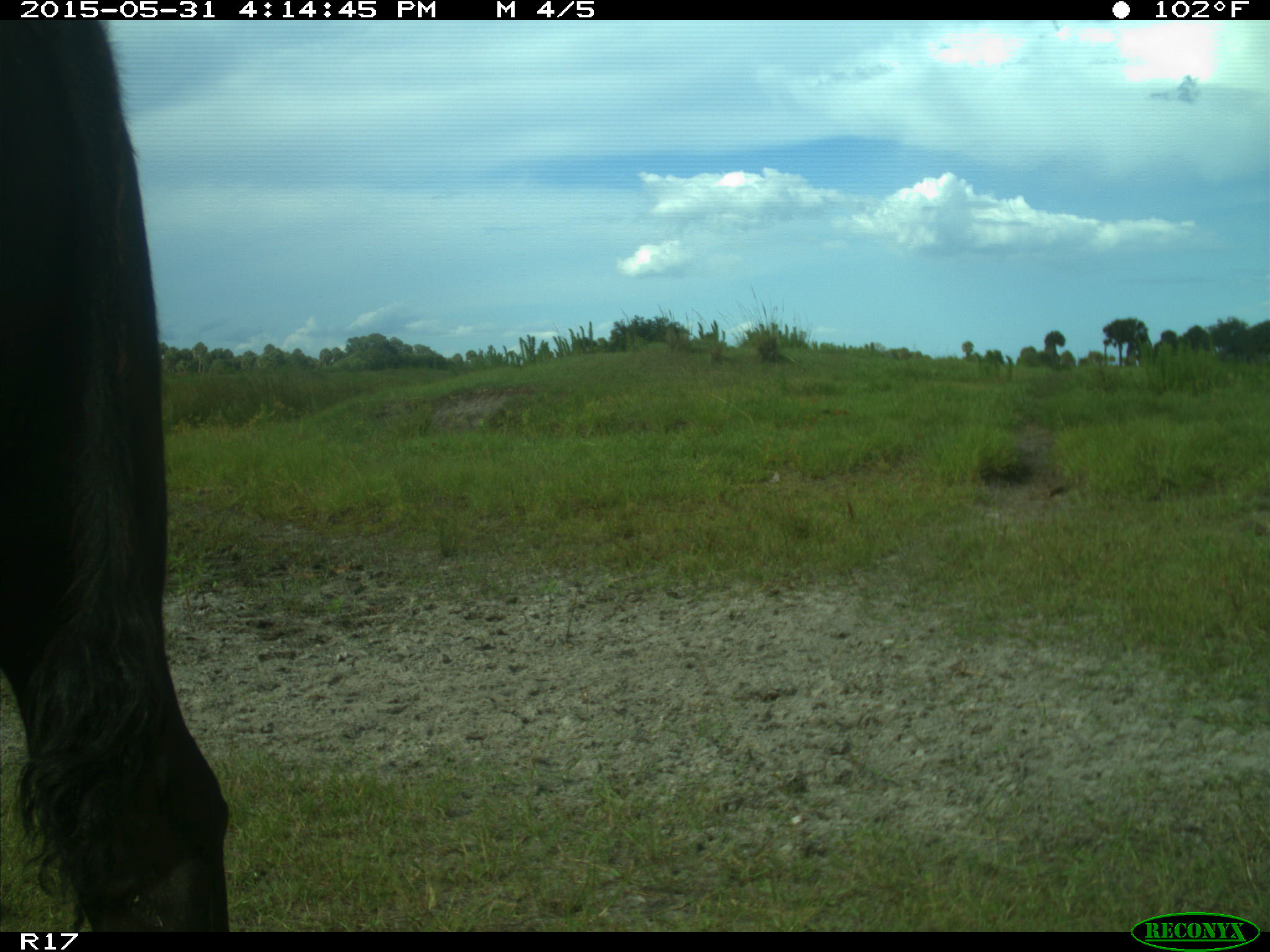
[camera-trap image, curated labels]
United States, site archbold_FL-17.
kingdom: Animalia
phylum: Chordata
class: Mammalia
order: Artiodactyla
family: Bovidae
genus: Bos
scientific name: Bos taurus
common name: domestic cow